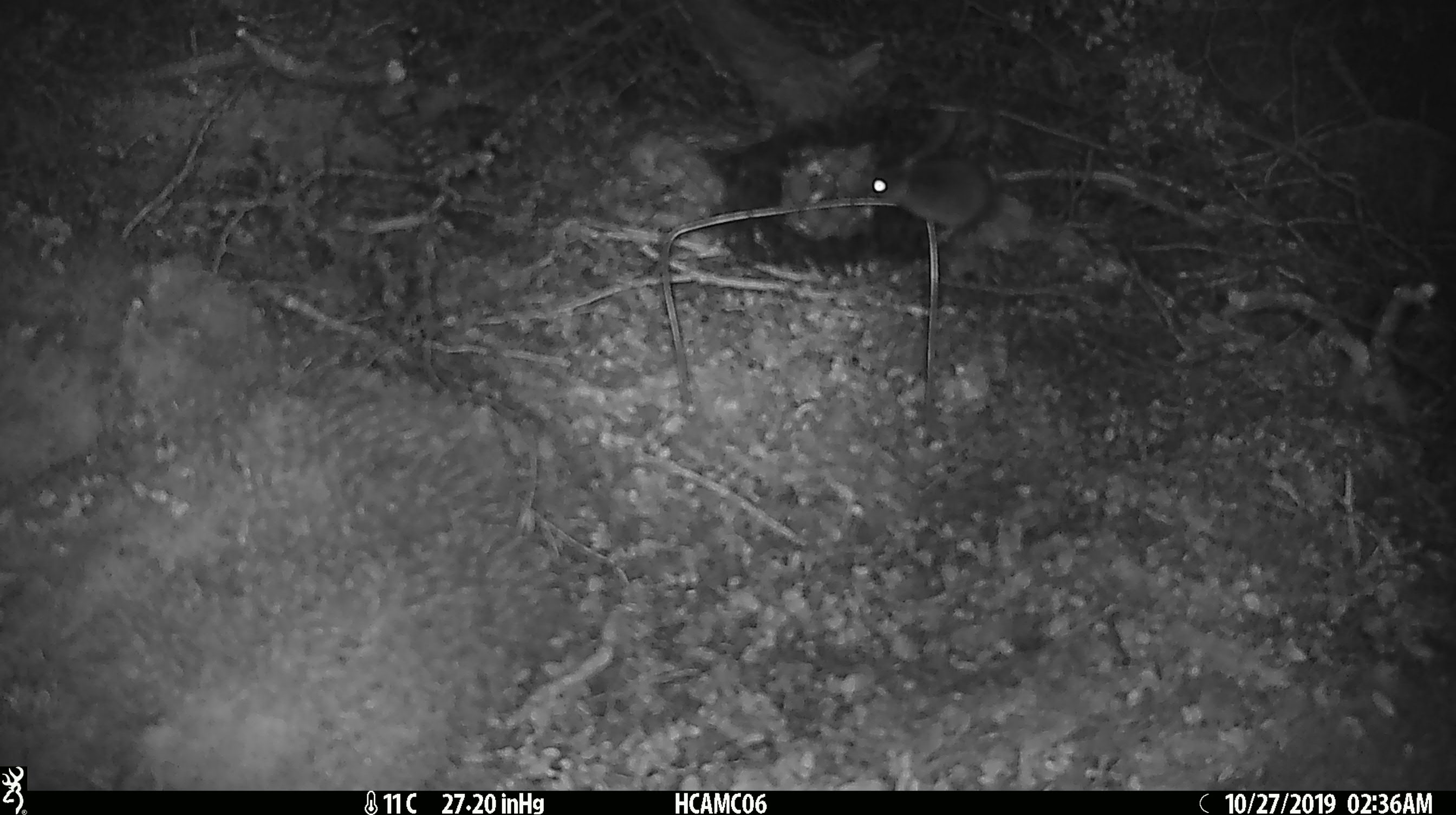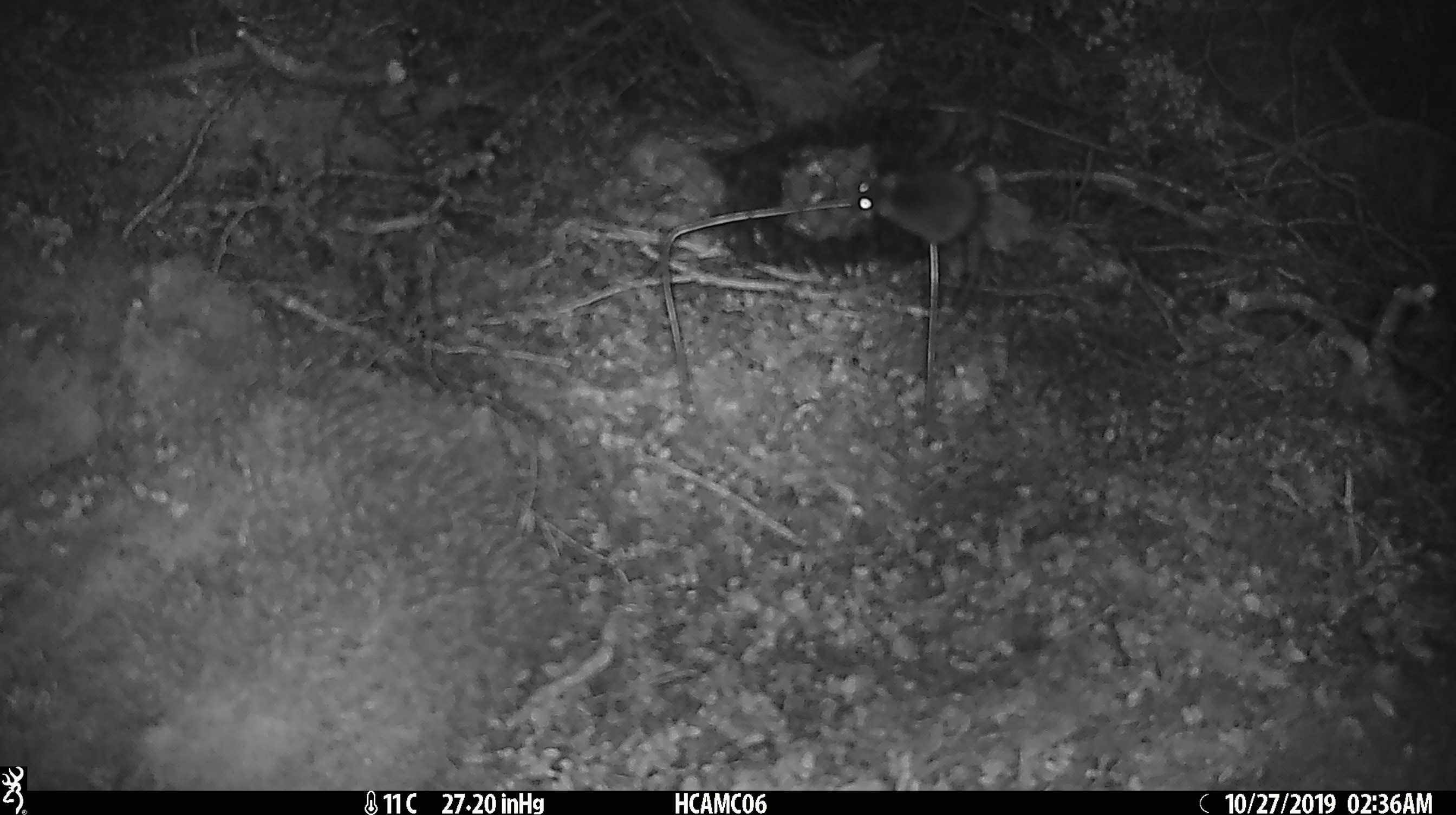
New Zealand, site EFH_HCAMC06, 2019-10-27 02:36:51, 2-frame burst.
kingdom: Animalia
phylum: Chordata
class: Mammalia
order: Rodentia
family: Muridae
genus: Mus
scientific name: Mus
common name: mouse